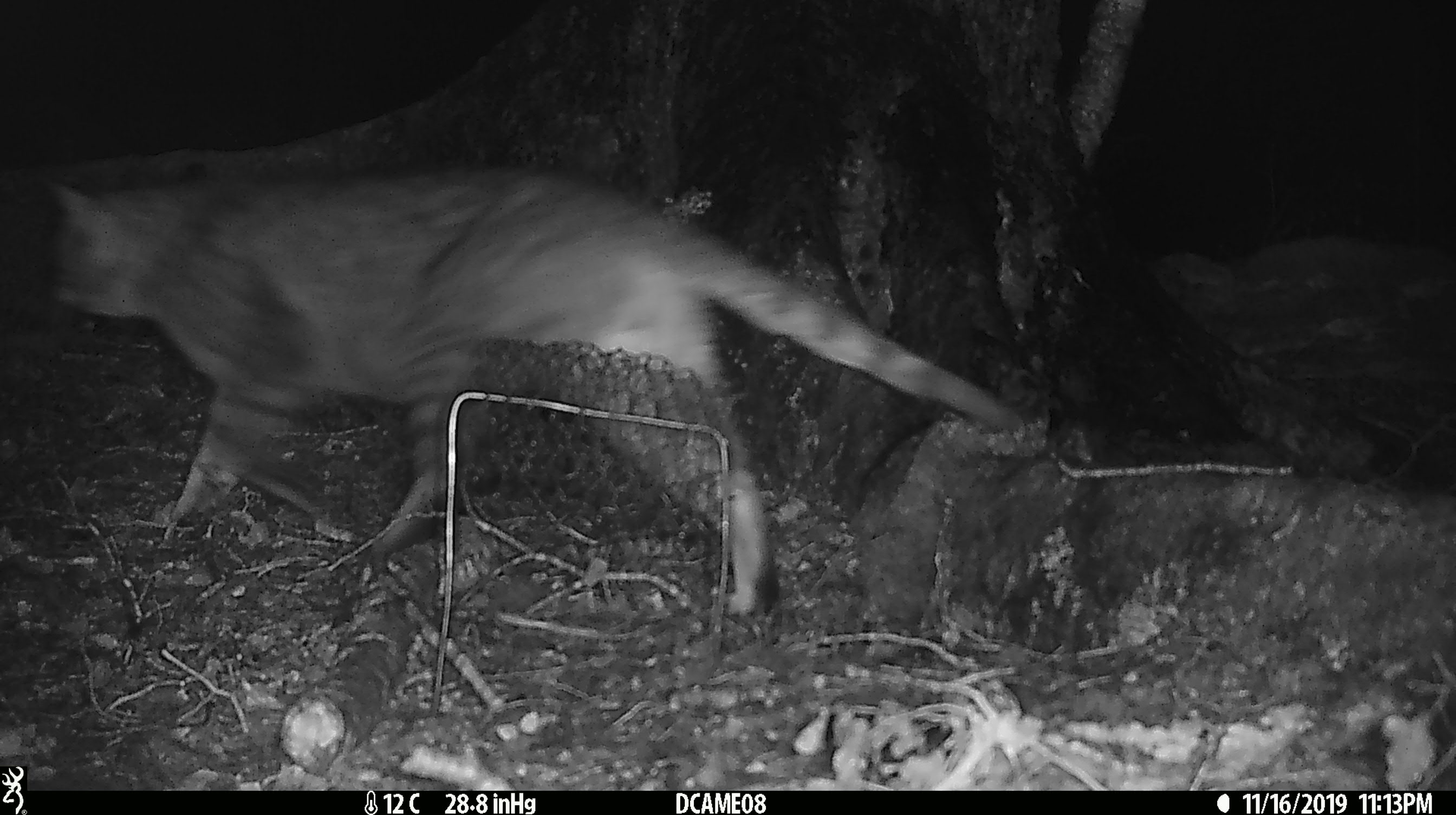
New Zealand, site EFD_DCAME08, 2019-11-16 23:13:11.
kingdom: Animalia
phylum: Chordata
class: Mammalia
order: Carnivora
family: Felidae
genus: Felis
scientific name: Felis catus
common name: domestic cat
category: cat